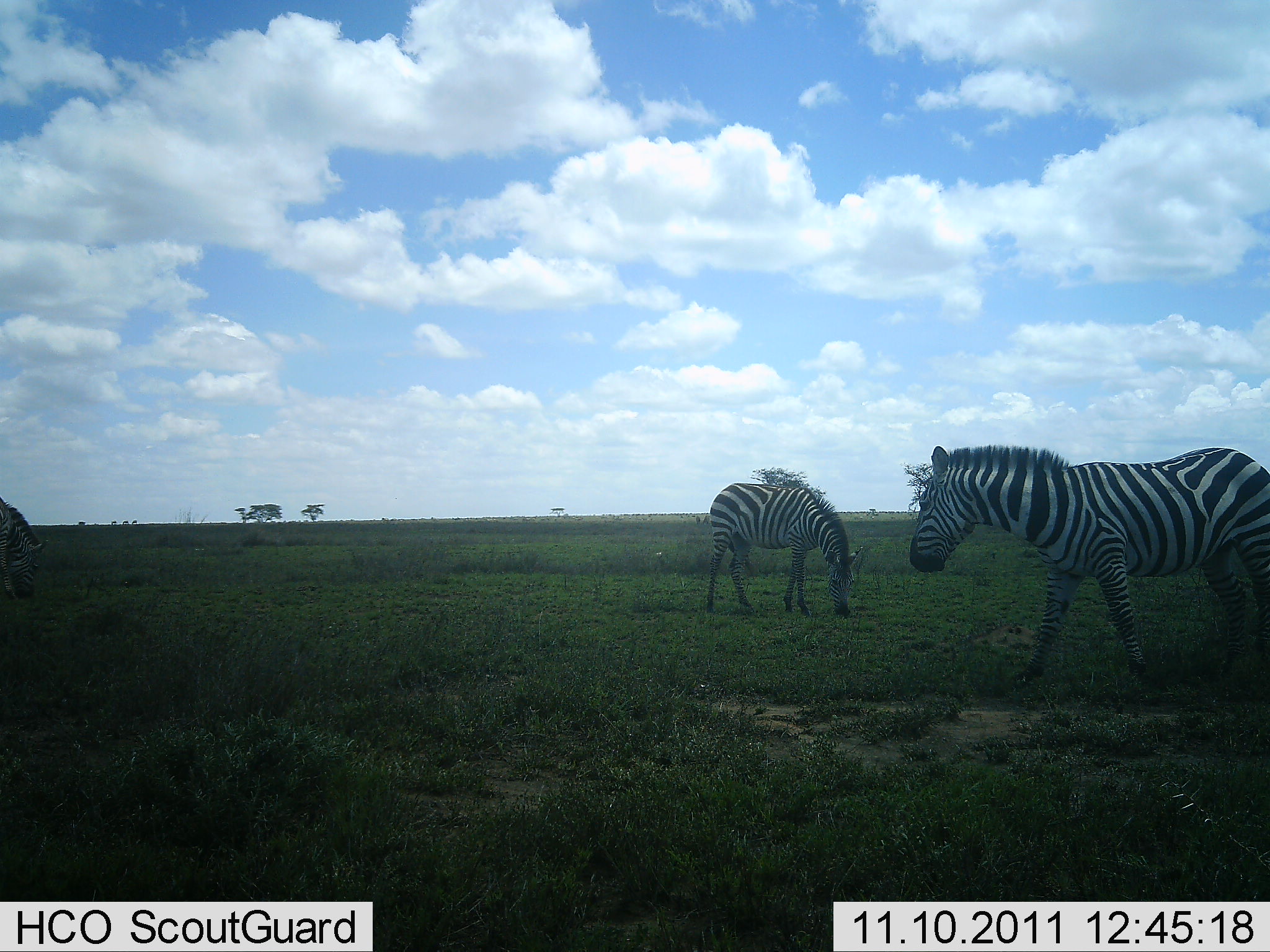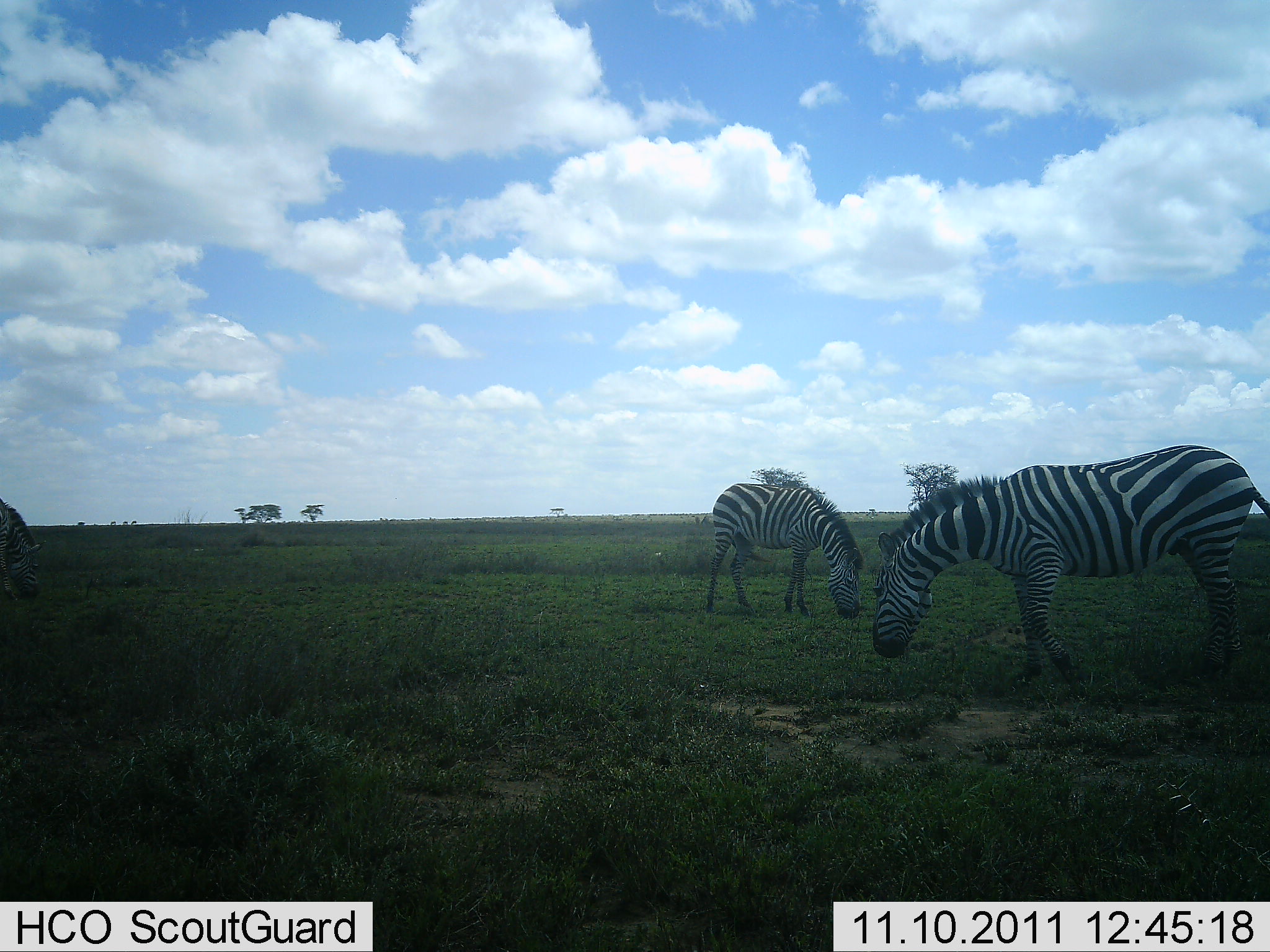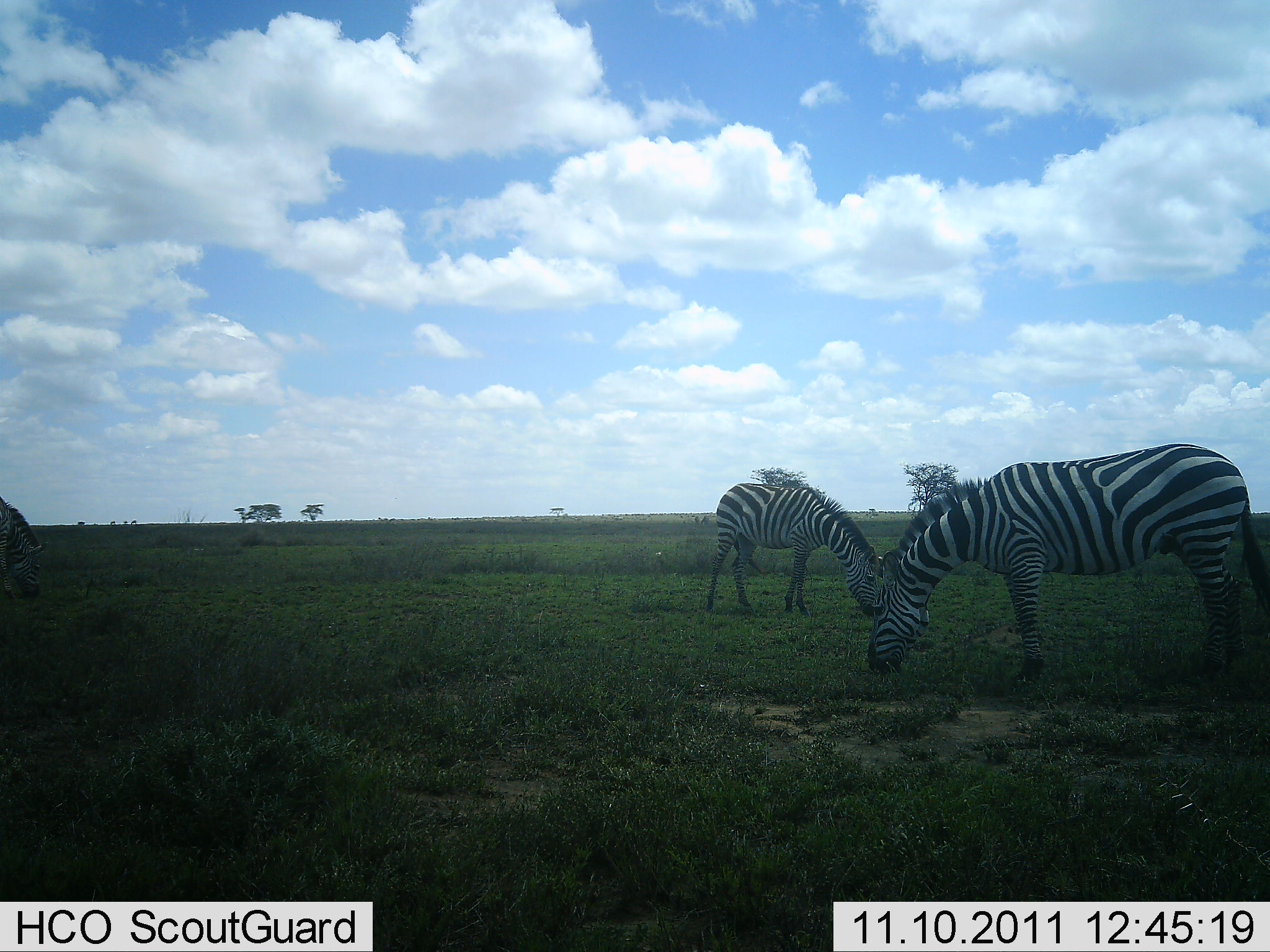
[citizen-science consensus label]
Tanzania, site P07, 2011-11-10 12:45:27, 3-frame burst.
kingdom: Animalia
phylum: Chordata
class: Mammalia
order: Perissodactyla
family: Equidae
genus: Equus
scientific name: Equus quagga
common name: plains zebra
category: zebra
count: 3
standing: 21%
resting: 0%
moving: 0%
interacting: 0%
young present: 0%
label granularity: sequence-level